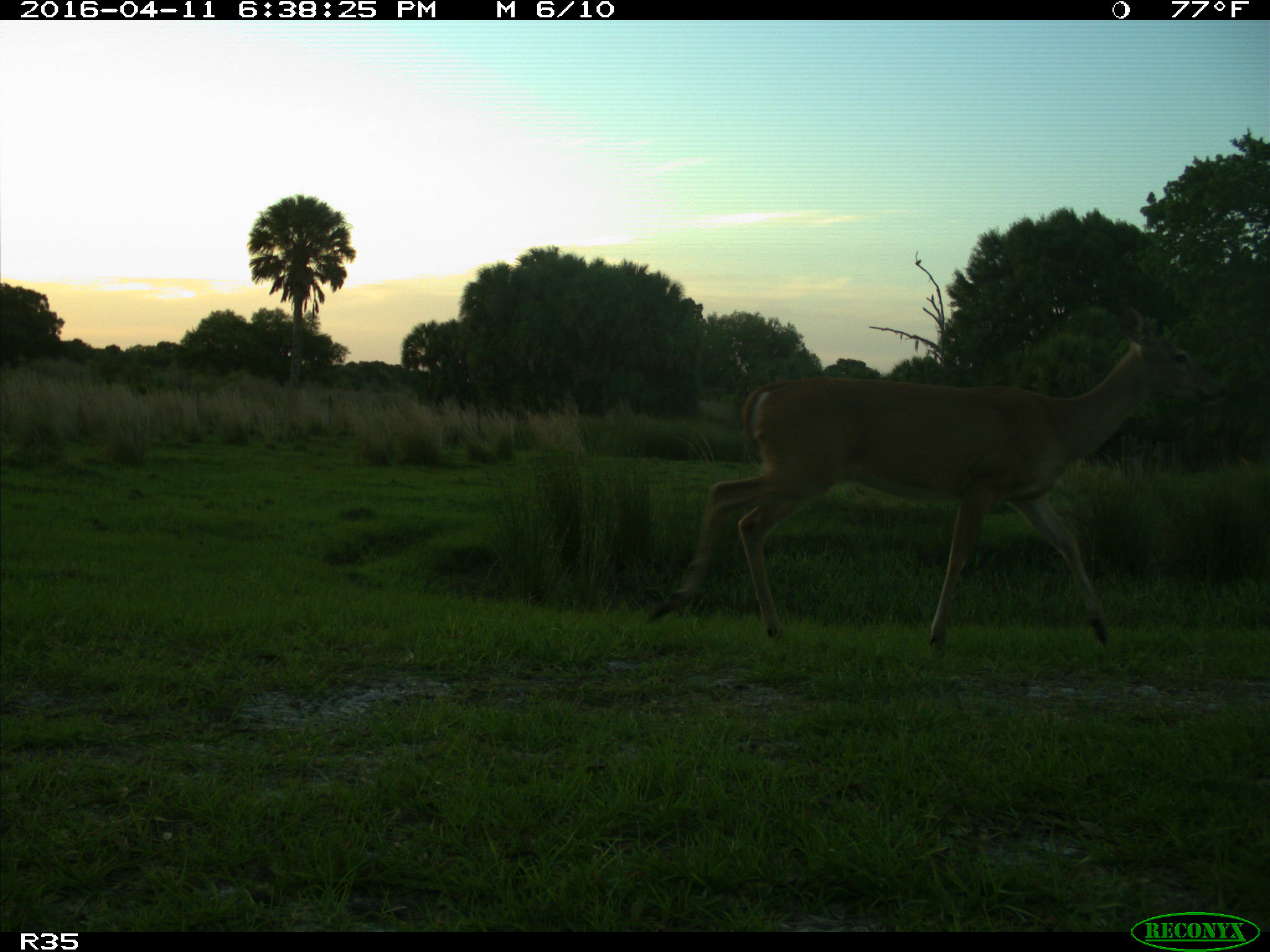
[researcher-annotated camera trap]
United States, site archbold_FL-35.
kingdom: Animalia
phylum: Chordata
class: Mammalia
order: Artiodactyla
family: Cervidae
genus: Odocoileus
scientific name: Odocoileus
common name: deer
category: unidentified deer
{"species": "unidentified deer (deer) (Odocoileus)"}